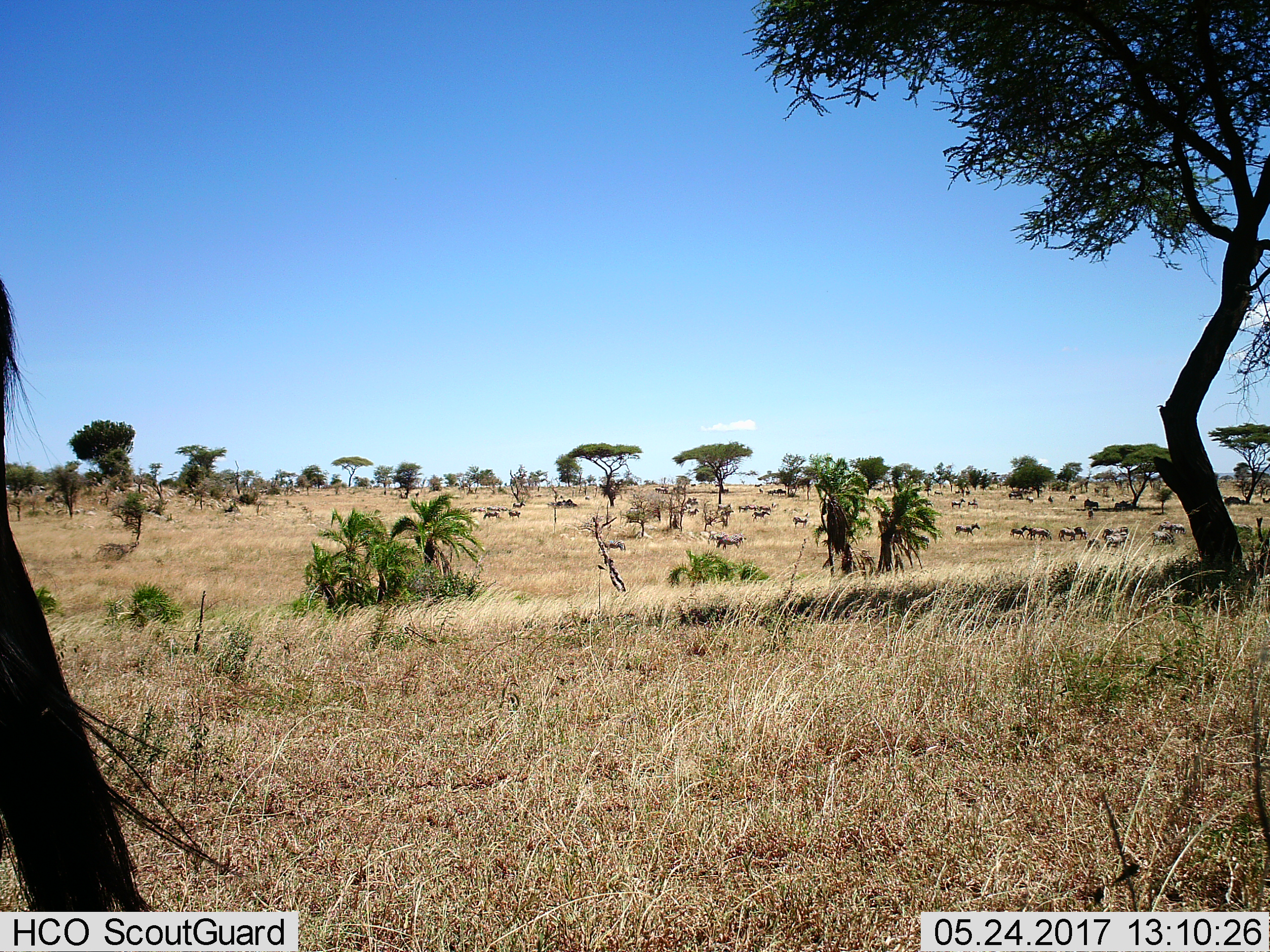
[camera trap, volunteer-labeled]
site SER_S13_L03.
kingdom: Animalia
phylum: Chordata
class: Mammalia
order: Perissodactyla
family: Equidae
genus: Equus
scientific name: Equus quagga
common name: plains zebra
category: zebraplains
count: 11-50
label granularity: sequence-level